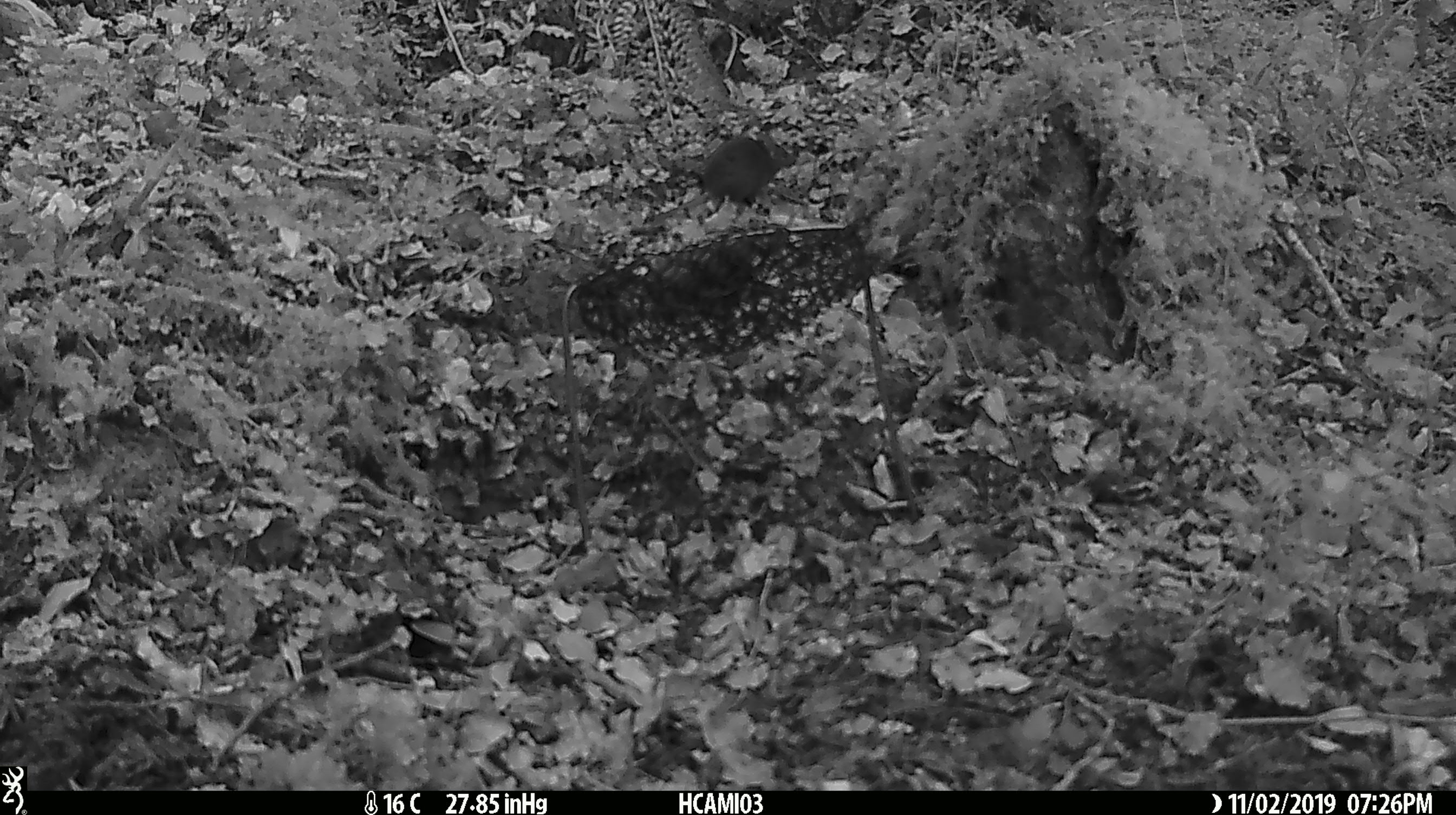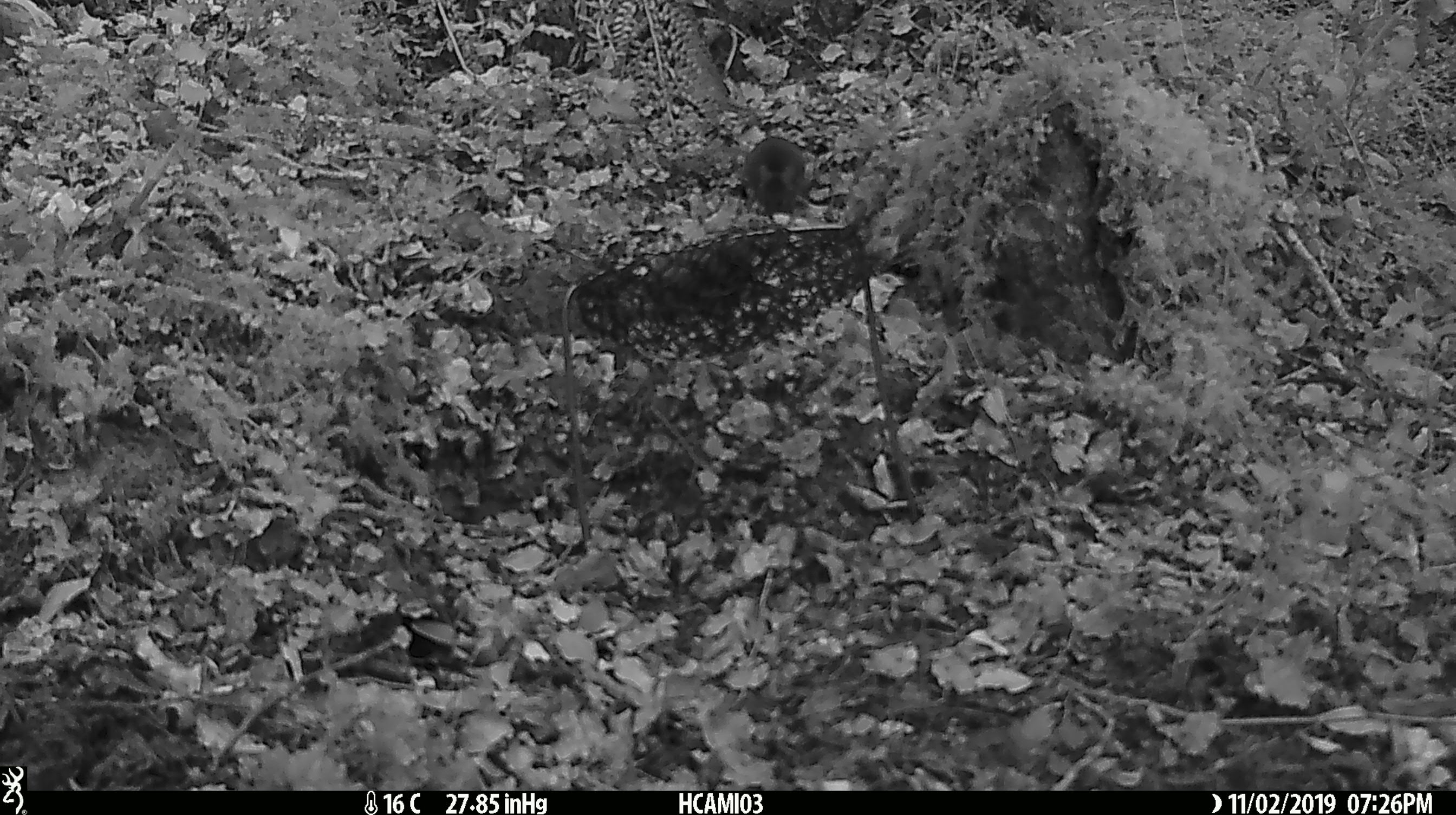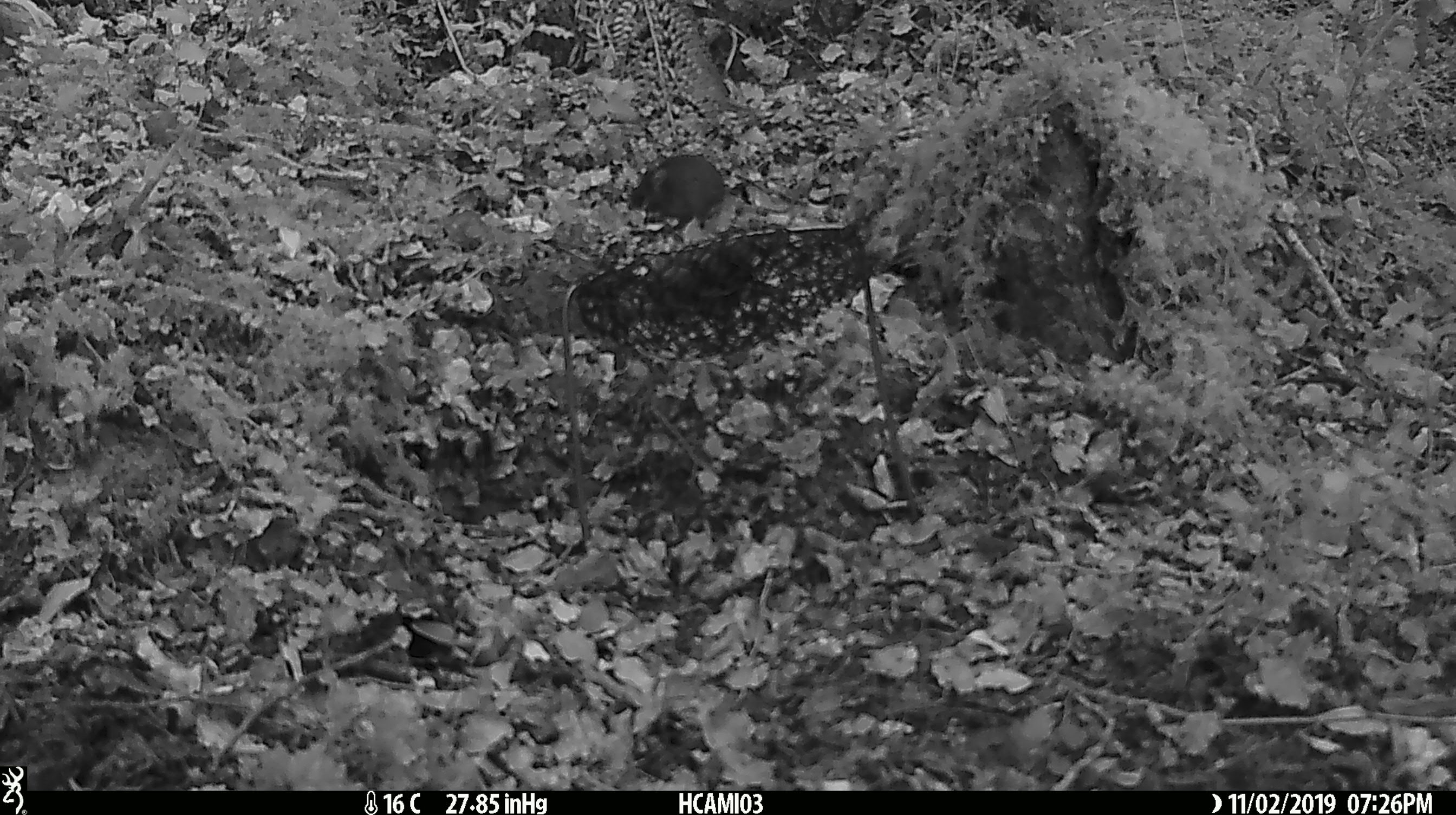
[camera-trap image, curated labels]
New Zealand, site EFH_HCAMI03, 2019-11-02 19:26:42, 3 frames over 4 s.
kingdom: Animalia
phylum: Chordata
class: Mammalia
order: Rodentia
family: Muridae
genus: Mus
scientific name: Mus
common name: mouse